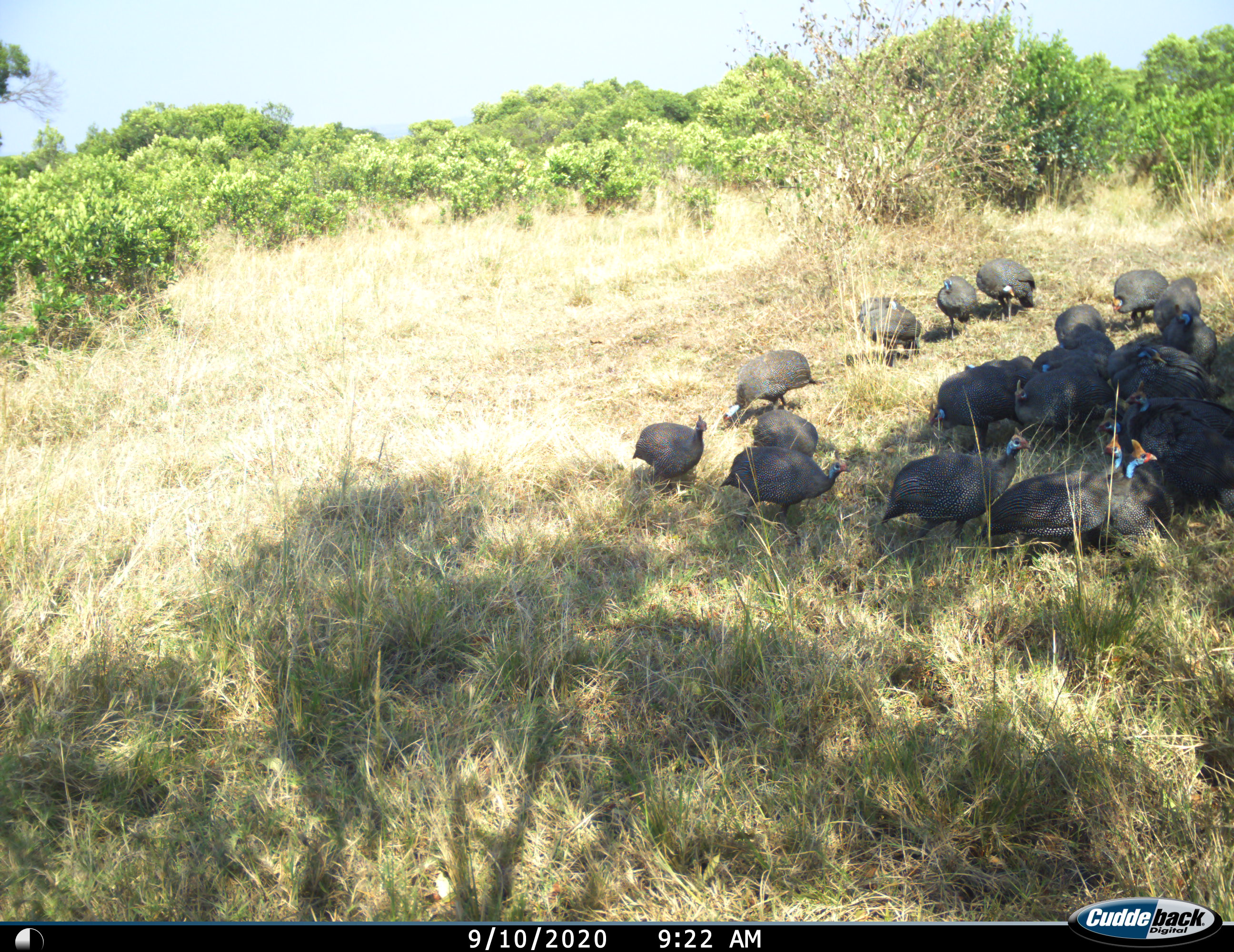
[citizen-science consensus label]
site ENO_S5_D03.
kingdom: Animalia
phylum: Chordata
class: Aves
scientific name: Aves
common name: bird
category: birdother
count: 11-50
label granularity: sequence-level